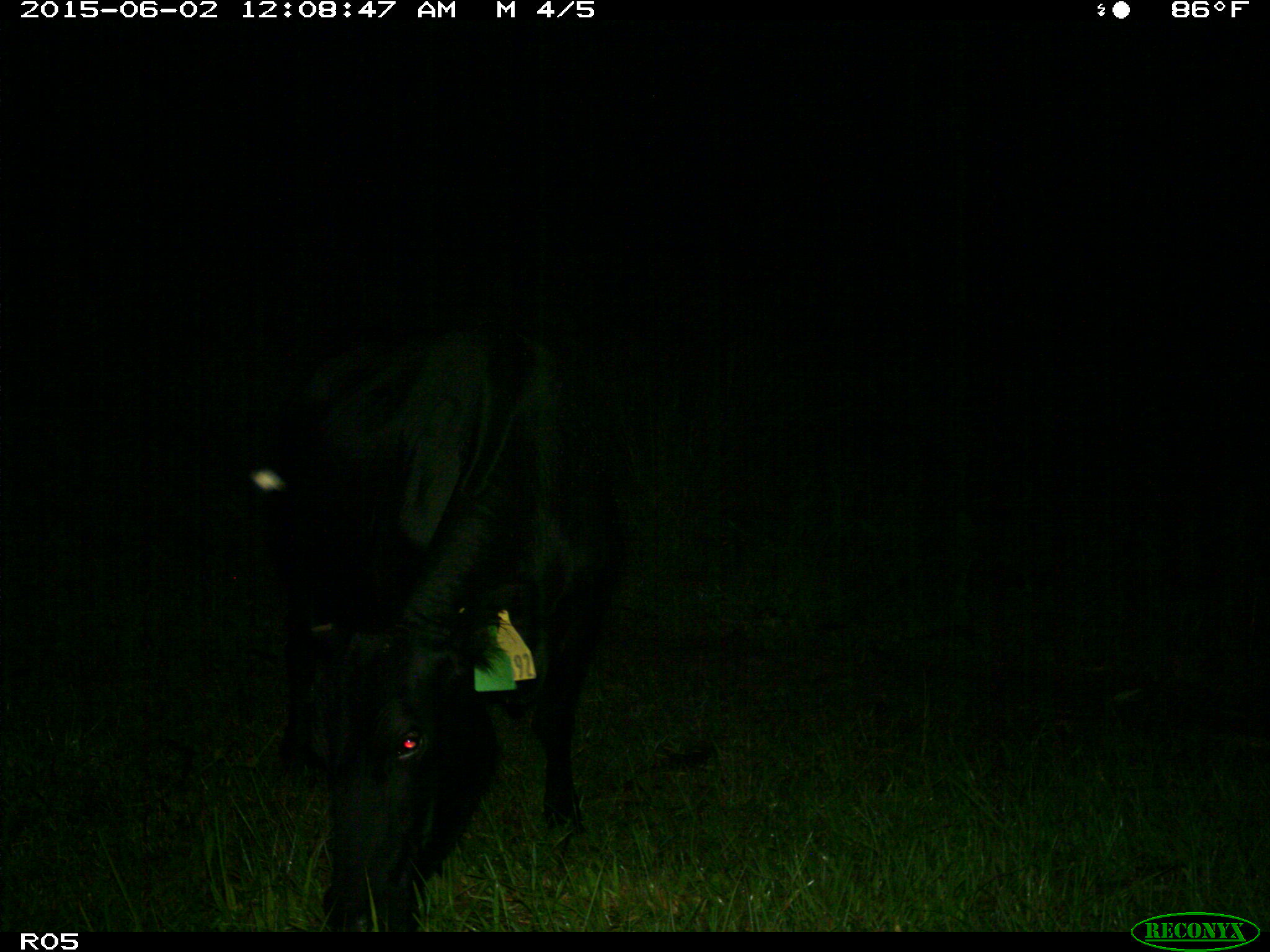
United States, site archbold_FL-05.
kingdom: Animalia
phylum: Chordata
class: Mammalia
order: Artiodactyla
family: Bovidae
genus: Bos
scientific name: Bos taurus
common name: domestic cow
Bos taurus (domestic cow).